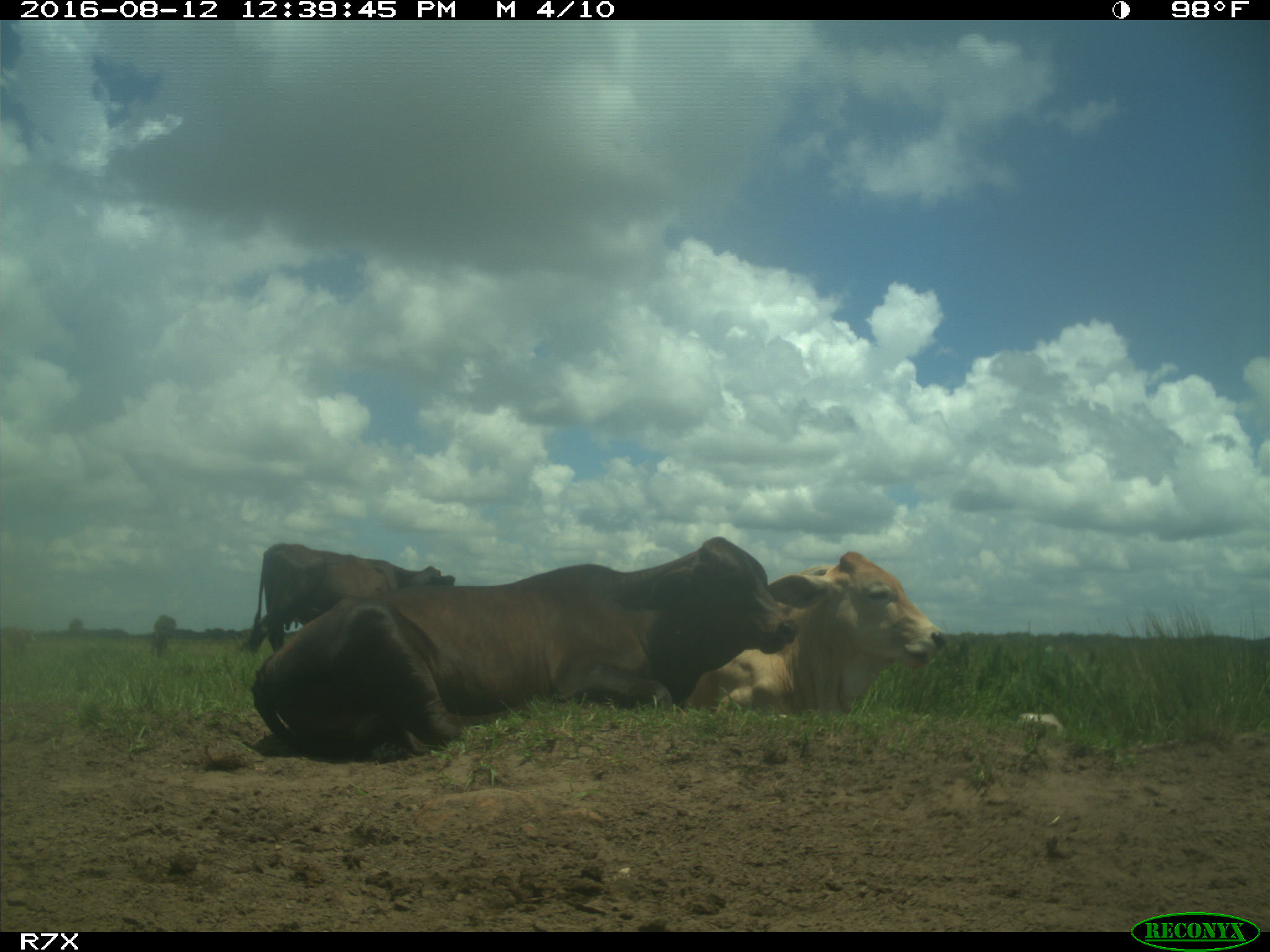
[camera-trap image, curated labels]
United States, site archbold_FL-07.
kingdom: Animalia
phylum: Chordata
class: Mammalia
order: Artiodactyla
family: Bovidae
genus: Bos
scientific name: Bos taurus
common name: domestic cow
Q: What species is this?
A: Bos taurus (domestic cow).